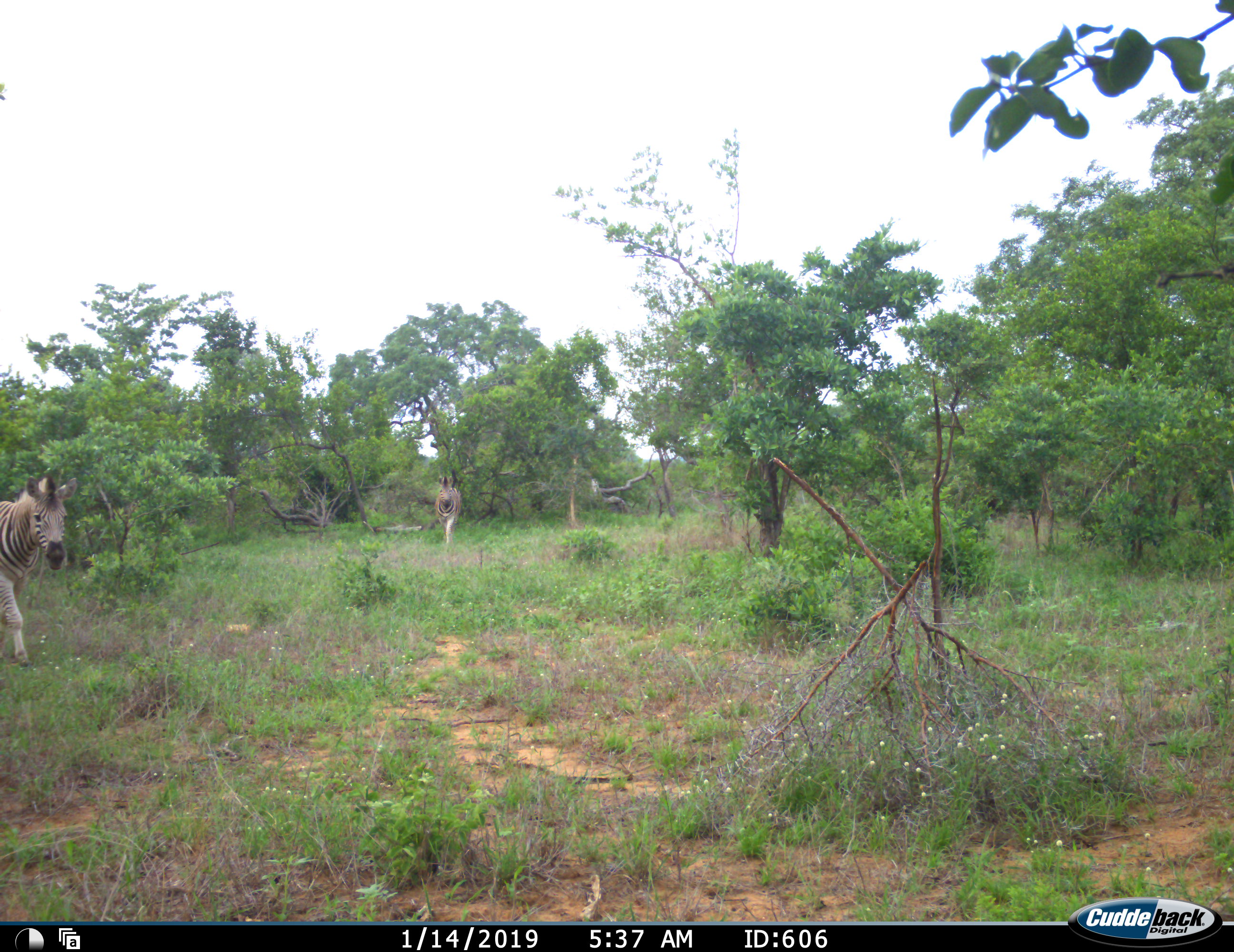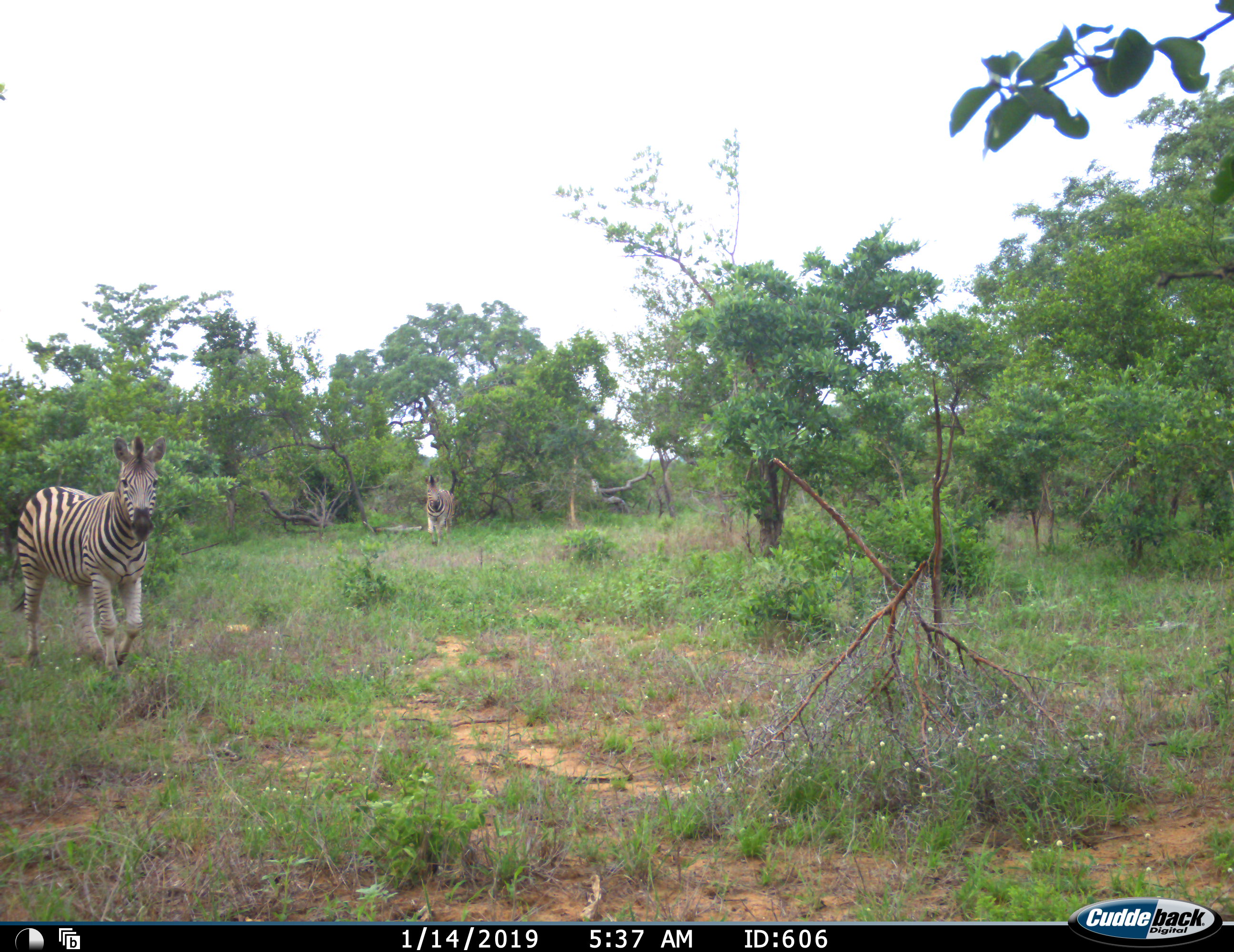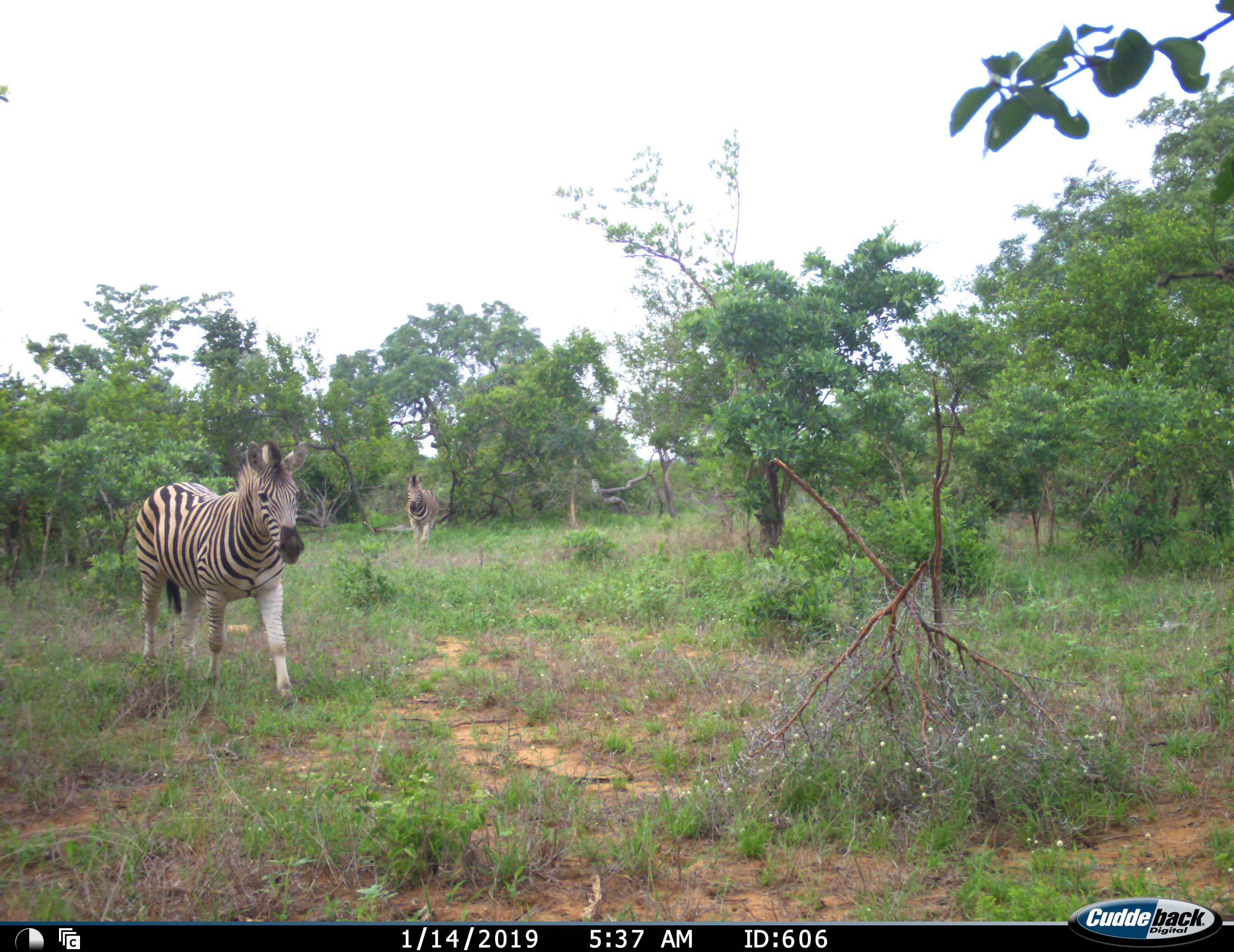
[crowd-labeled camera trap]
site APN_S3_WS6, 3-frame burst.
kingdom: Animalia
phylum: Chordata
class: Mammalia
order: Perissodactyla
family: Equidae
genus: Equus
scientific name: Equus quagga burchellii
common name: burchell's zebra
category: zebraburchells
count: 2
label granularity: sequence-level